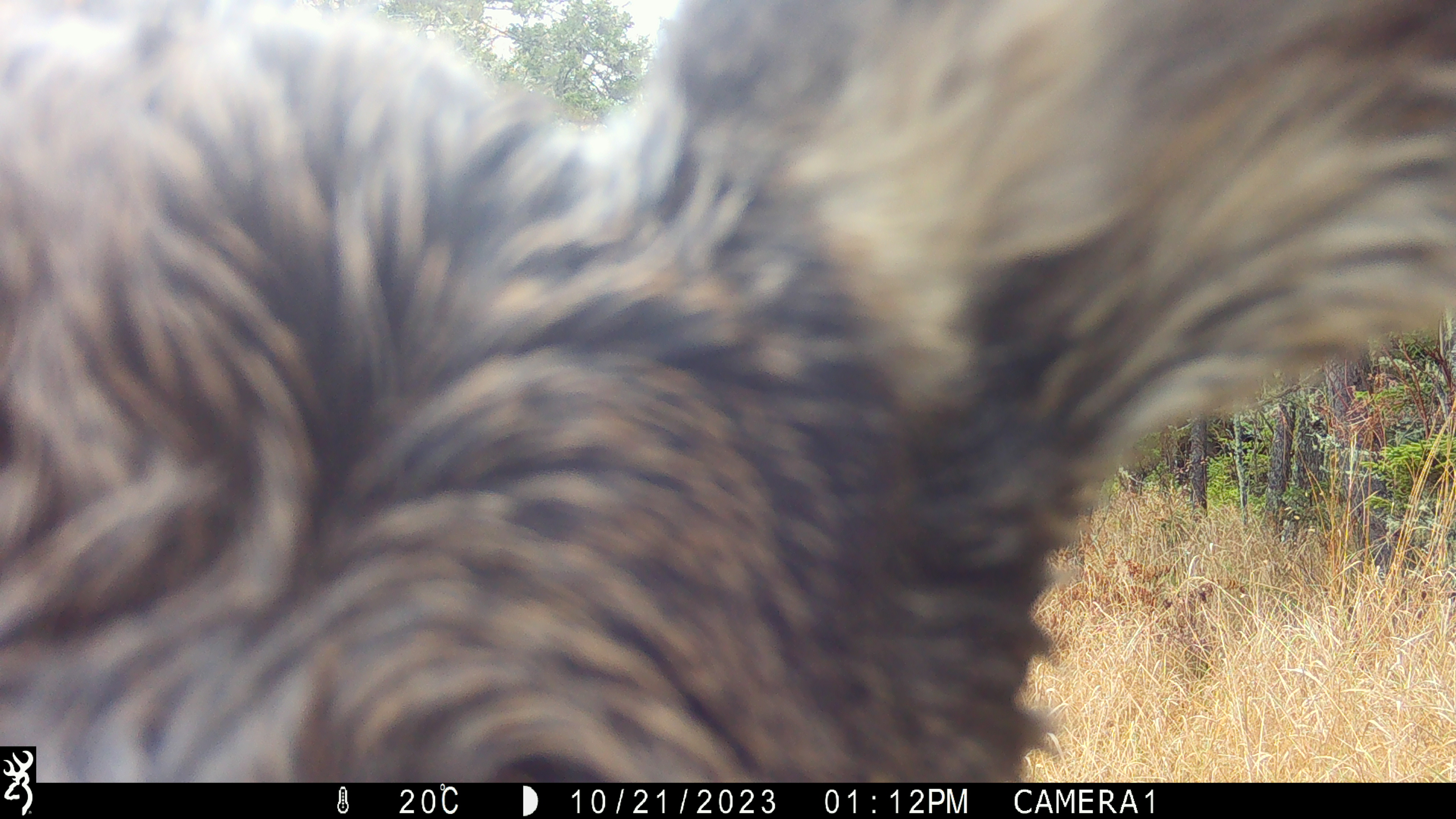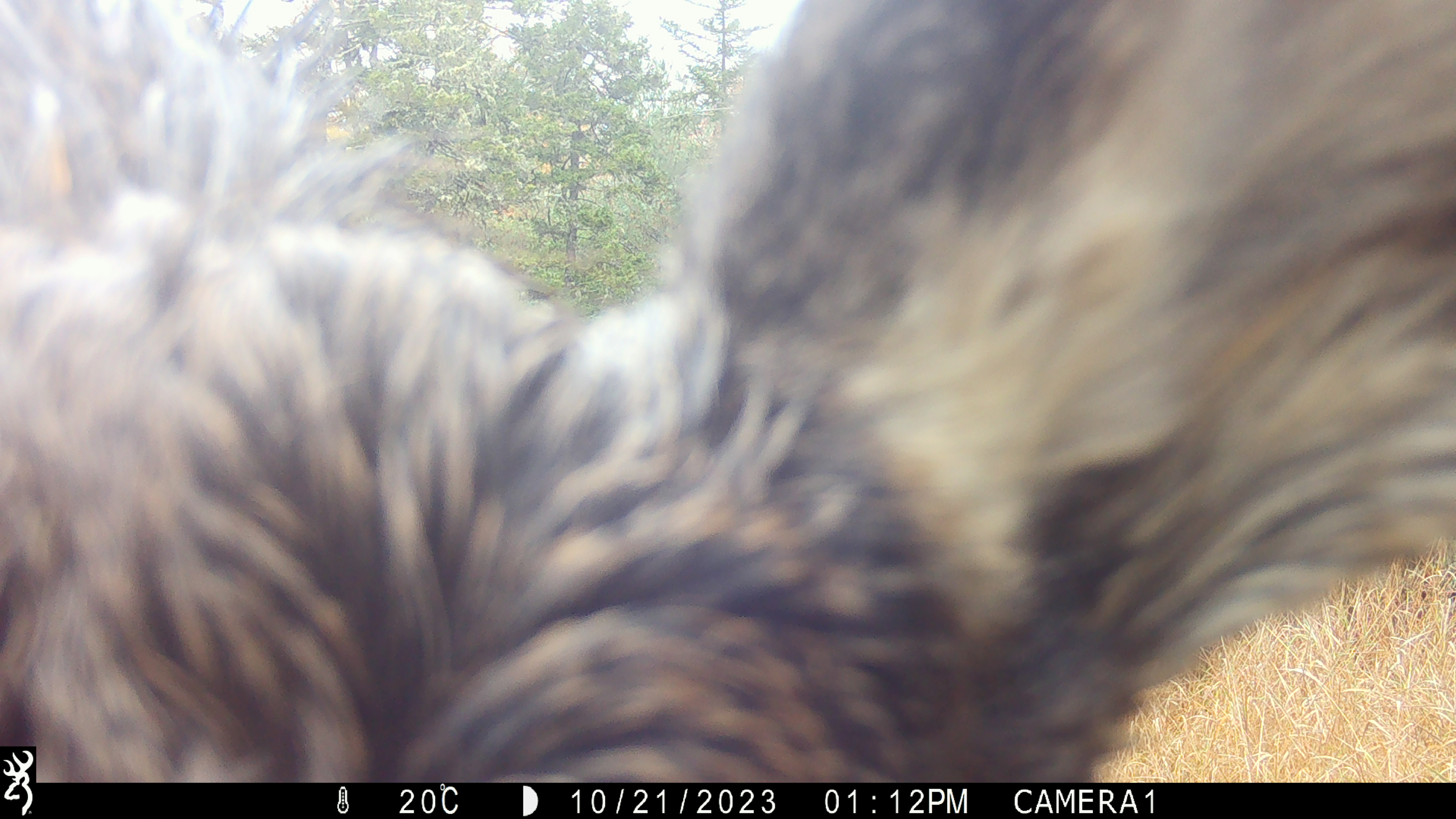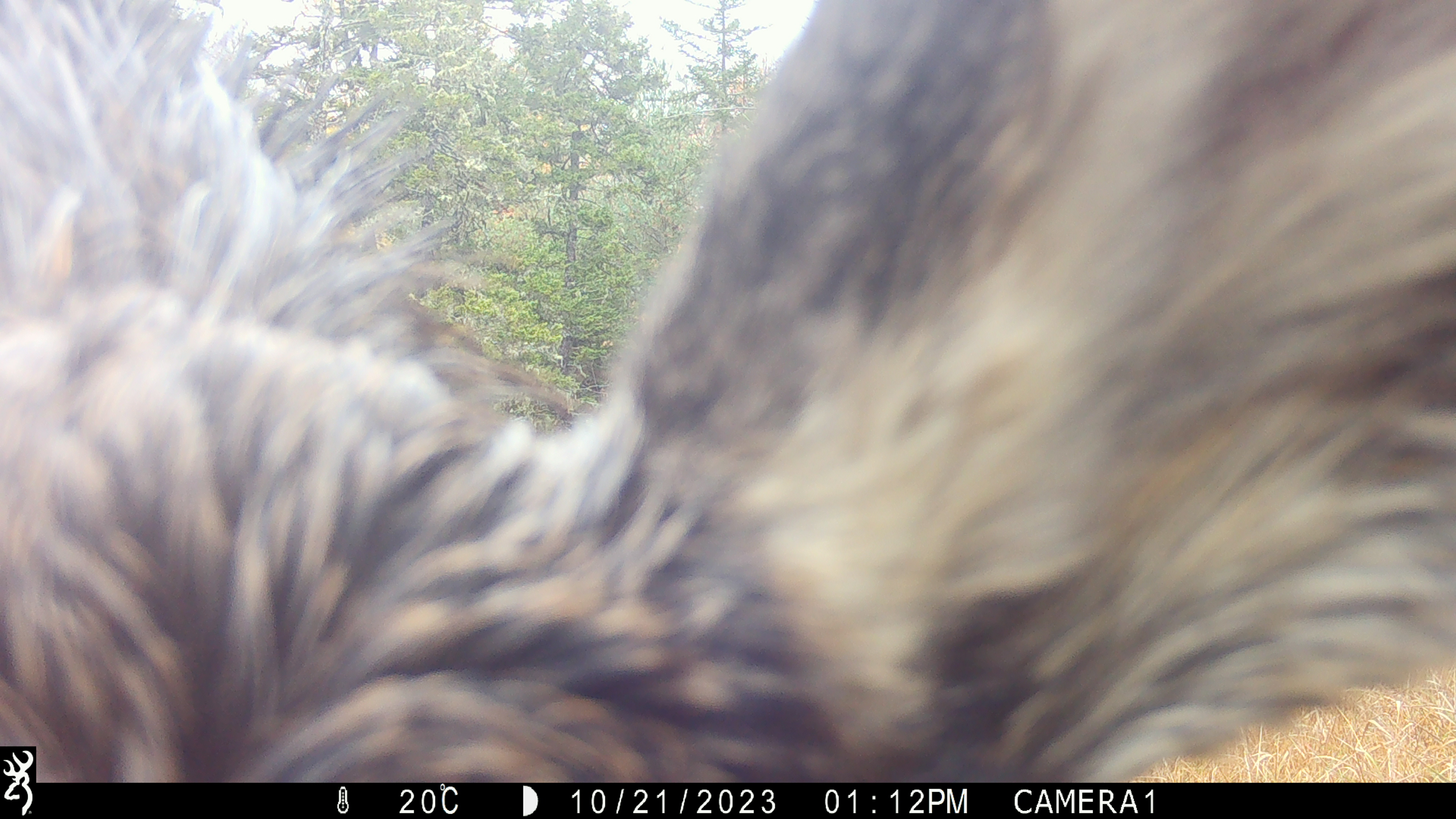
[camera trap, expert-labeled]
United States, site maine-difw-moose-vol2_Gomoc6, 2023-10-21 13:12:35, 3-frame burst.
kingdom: Animalia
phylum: Chordata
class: Mammalia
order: Artiodactyla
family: Cervidae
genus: Alces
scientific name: Alces alces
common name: moose